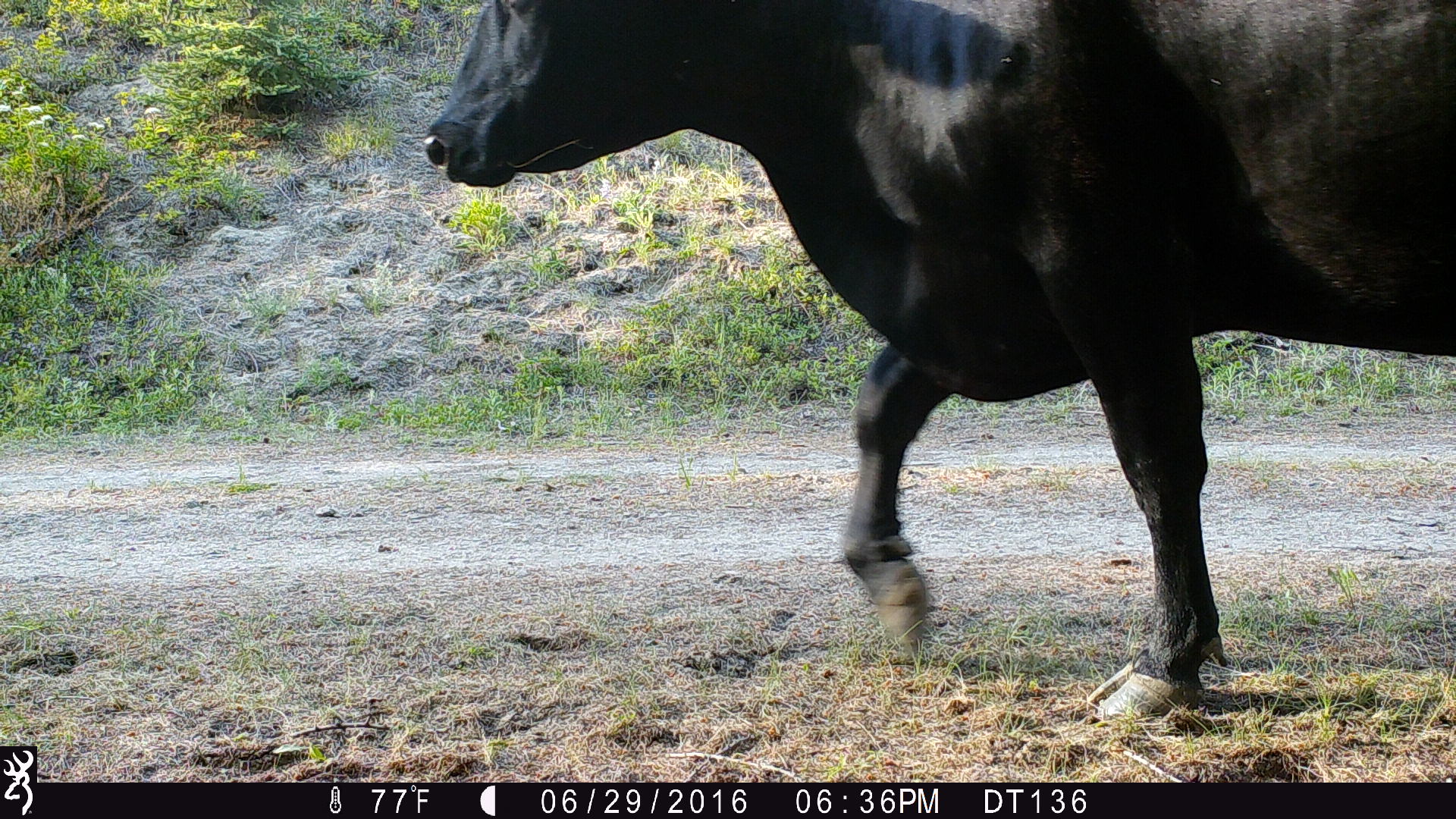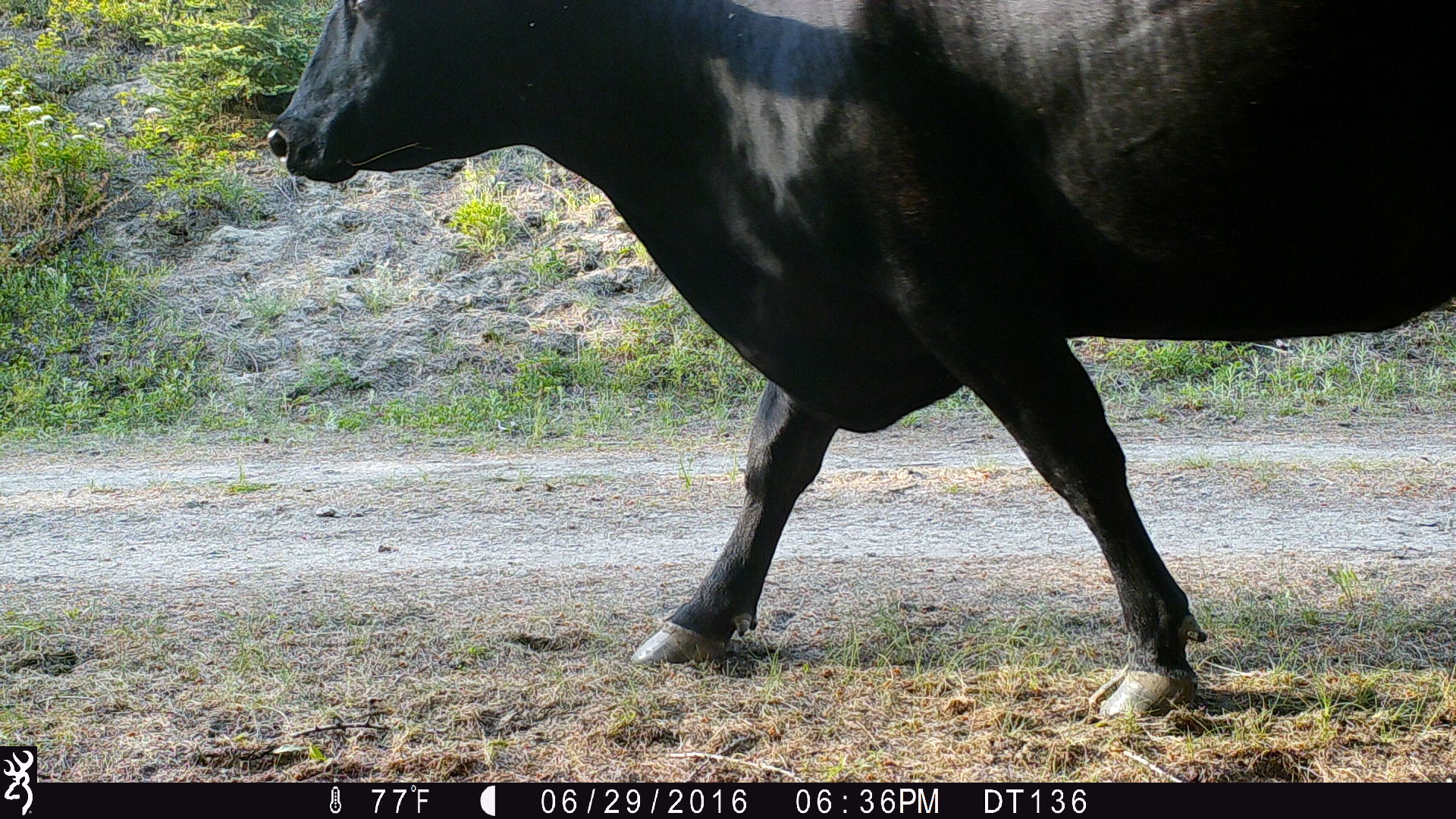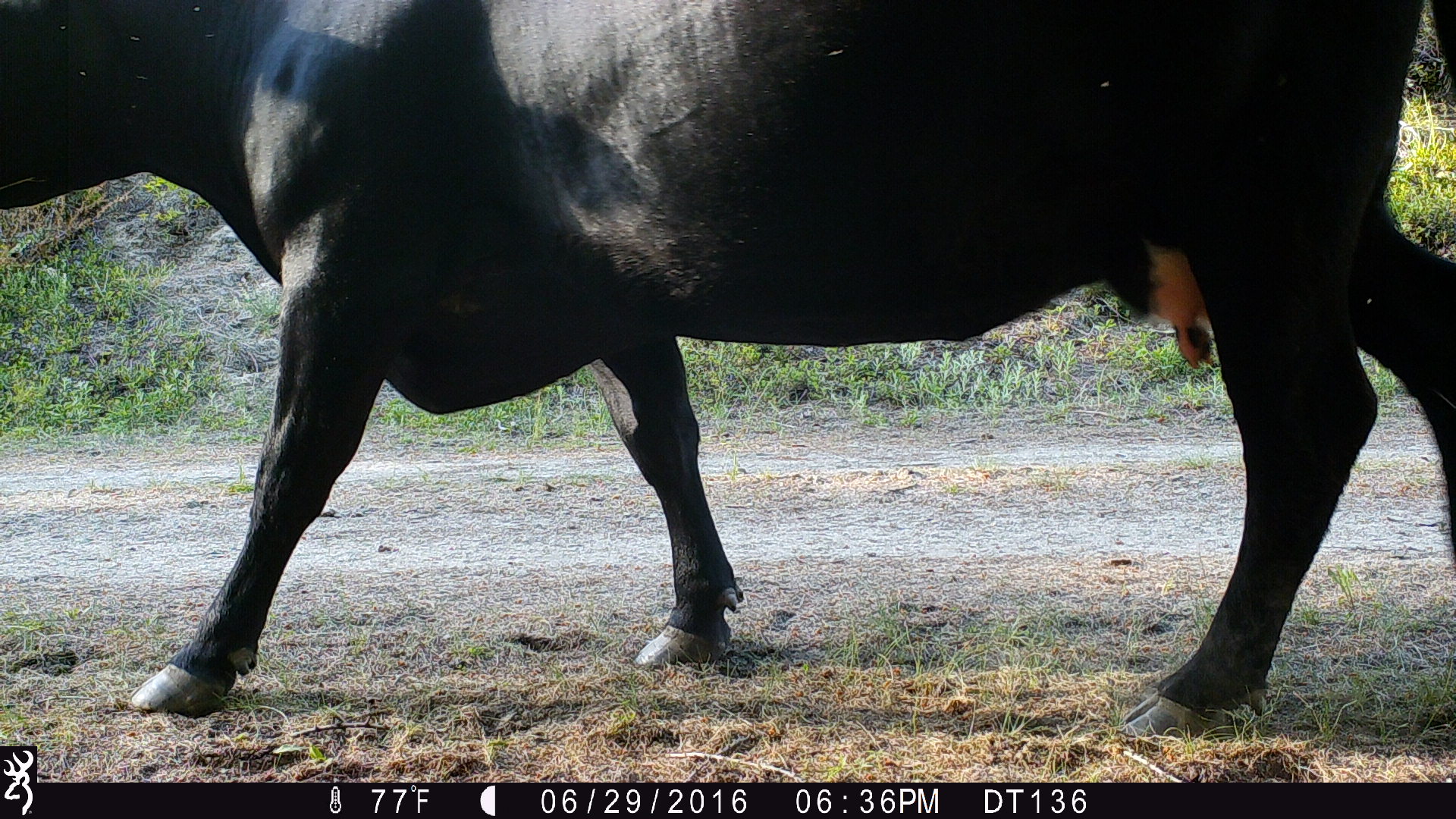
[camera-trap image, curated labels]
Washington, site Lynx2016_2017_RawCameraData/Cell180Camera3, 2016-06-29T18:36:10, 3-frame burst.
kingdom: Animalia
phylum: Chordata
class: Mammalia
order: Artiodactyla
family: Bovidae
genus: Bos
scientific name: Bos taurus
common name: domestic cattle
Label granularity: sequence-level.